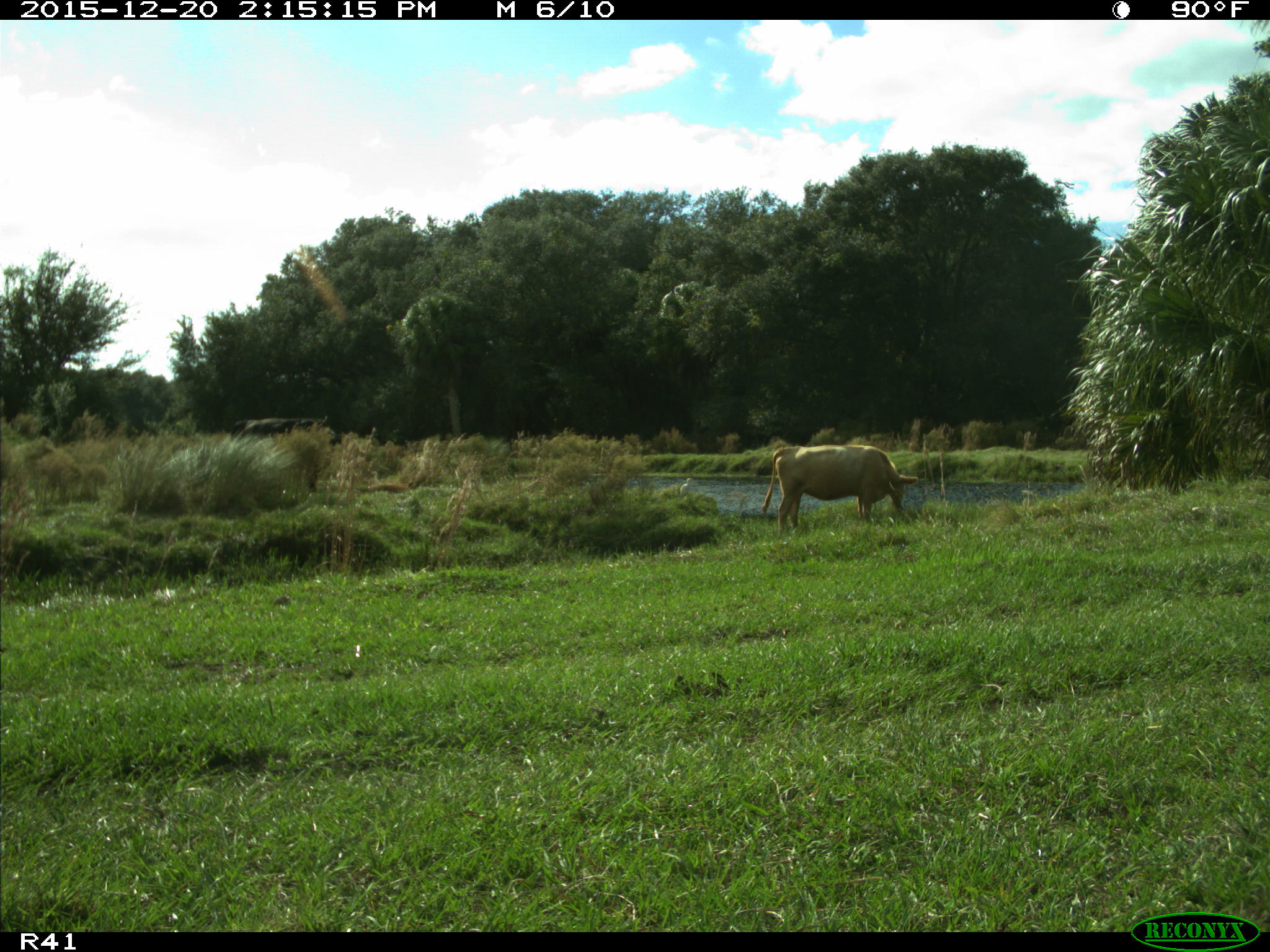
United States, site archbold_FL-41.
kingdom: Animalia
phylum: Chordata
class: Mammalia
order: Artiodactyla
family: Bovidae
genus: Bos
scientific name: Bos taurus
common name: domestic cow